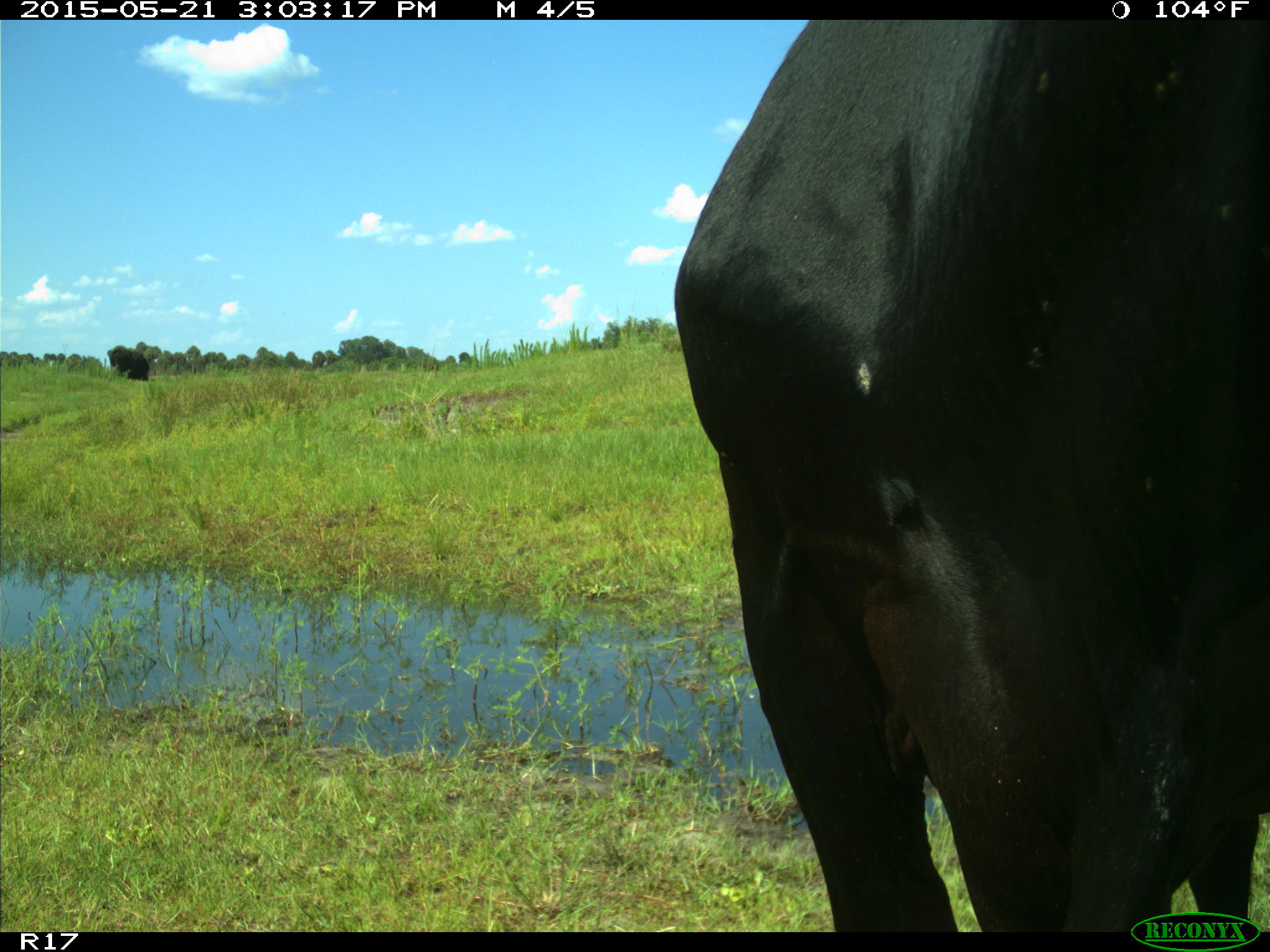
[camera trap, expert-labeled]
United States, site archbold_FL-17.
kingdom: Animalia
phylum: Chordata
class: Mammalia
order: Artiodactyla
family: Bovidae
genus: Bos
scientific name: Bos taurus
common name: domestic cow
Bos taurus (domestic cow).